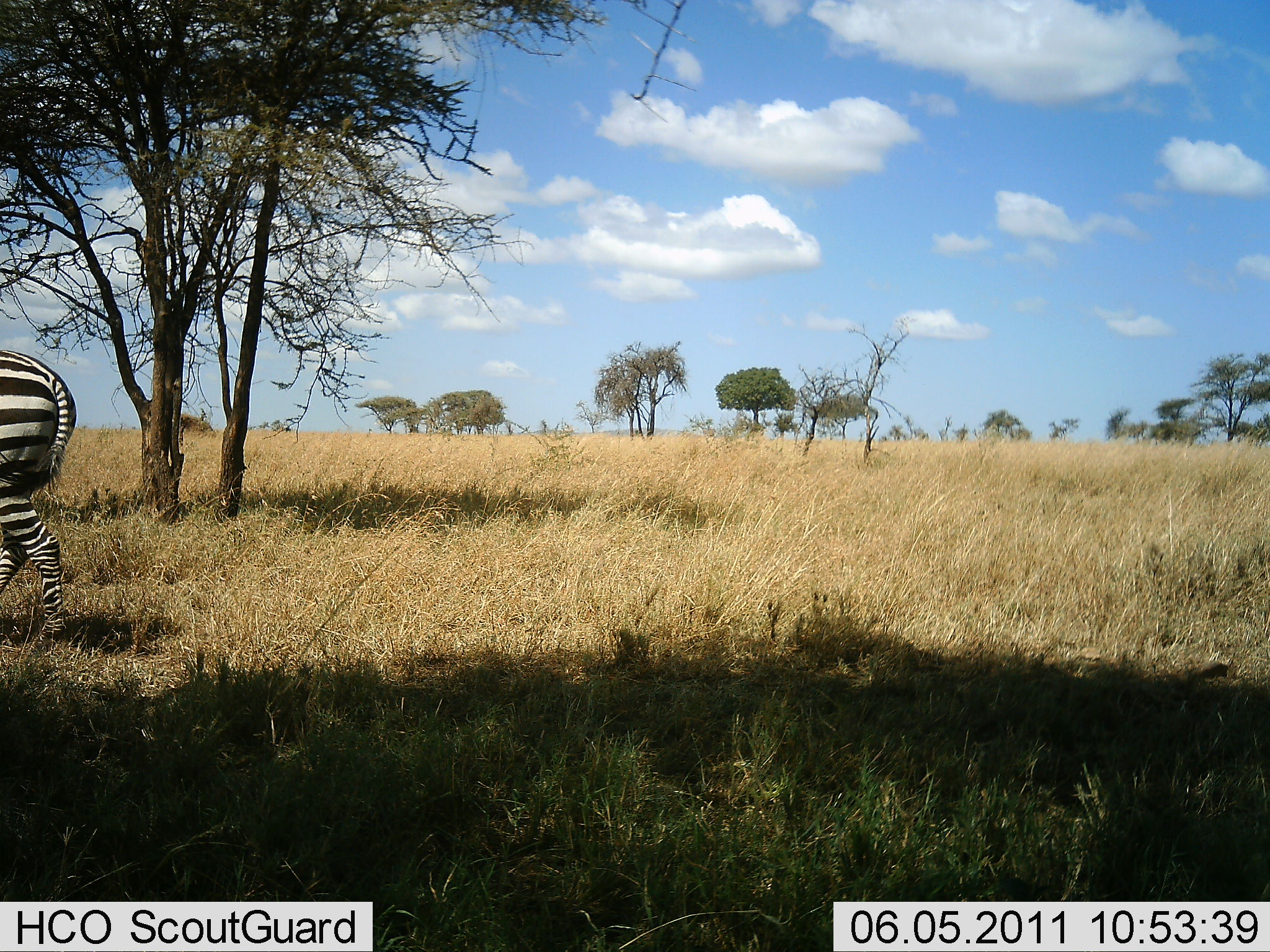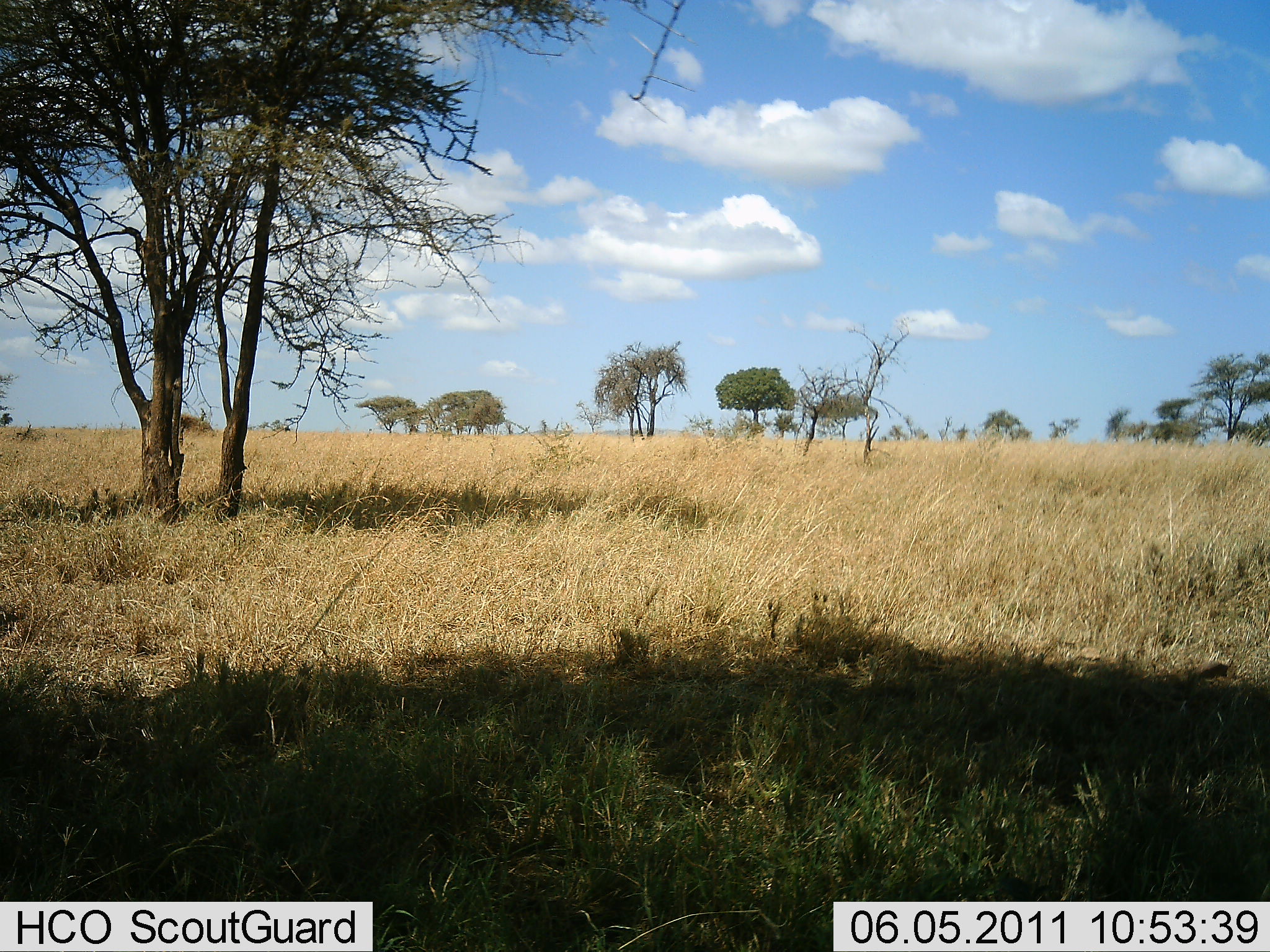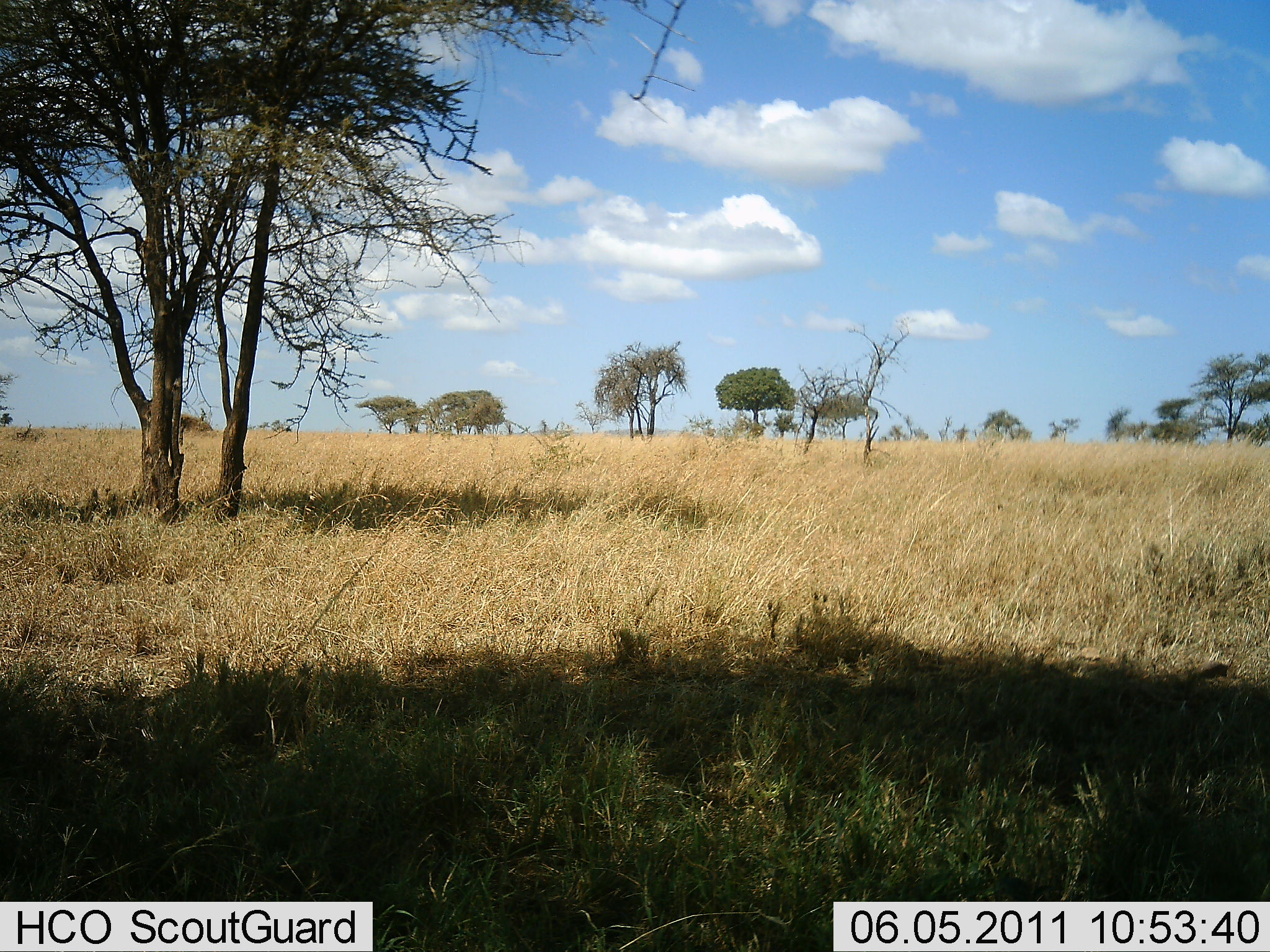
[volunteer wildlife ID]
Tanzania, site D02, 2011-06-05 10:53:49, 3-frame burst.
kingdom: Animalia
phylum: Chordata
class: Mammalia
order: Perissodactyla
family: Equidae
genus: Equus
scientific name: Equus quagga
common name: plains zebra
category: zebra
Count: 1.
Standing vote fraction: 8%.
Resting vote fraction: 0%.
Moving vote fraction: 100%.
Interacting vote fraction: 0%.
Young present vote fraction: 0%.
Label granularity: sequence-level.